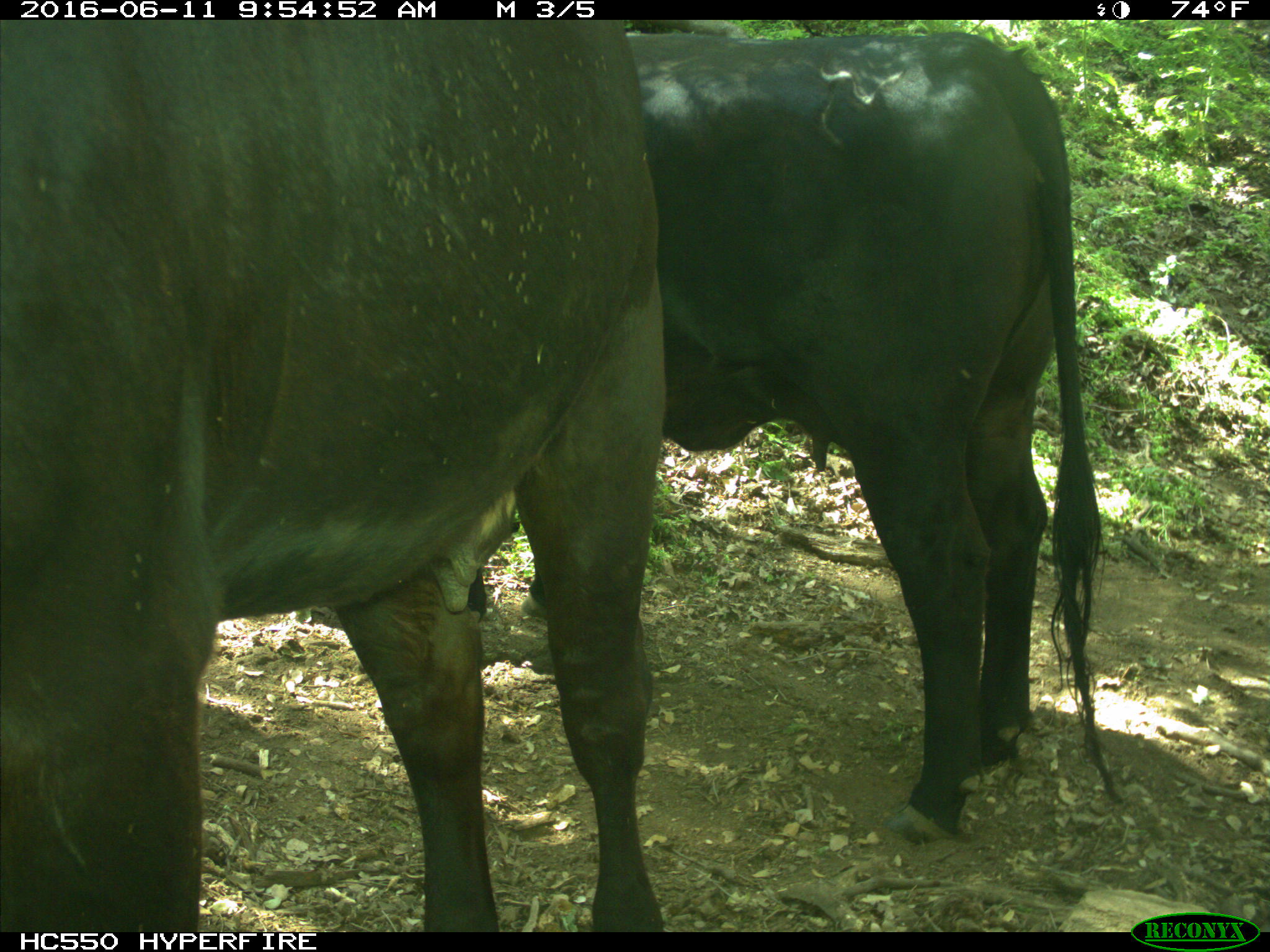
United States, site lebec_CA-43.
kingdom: Animalia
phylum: Chordata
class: Mammalia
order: Artiodactyla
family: Bovidae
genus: Bos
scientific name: Bos taurus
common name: domestic cow